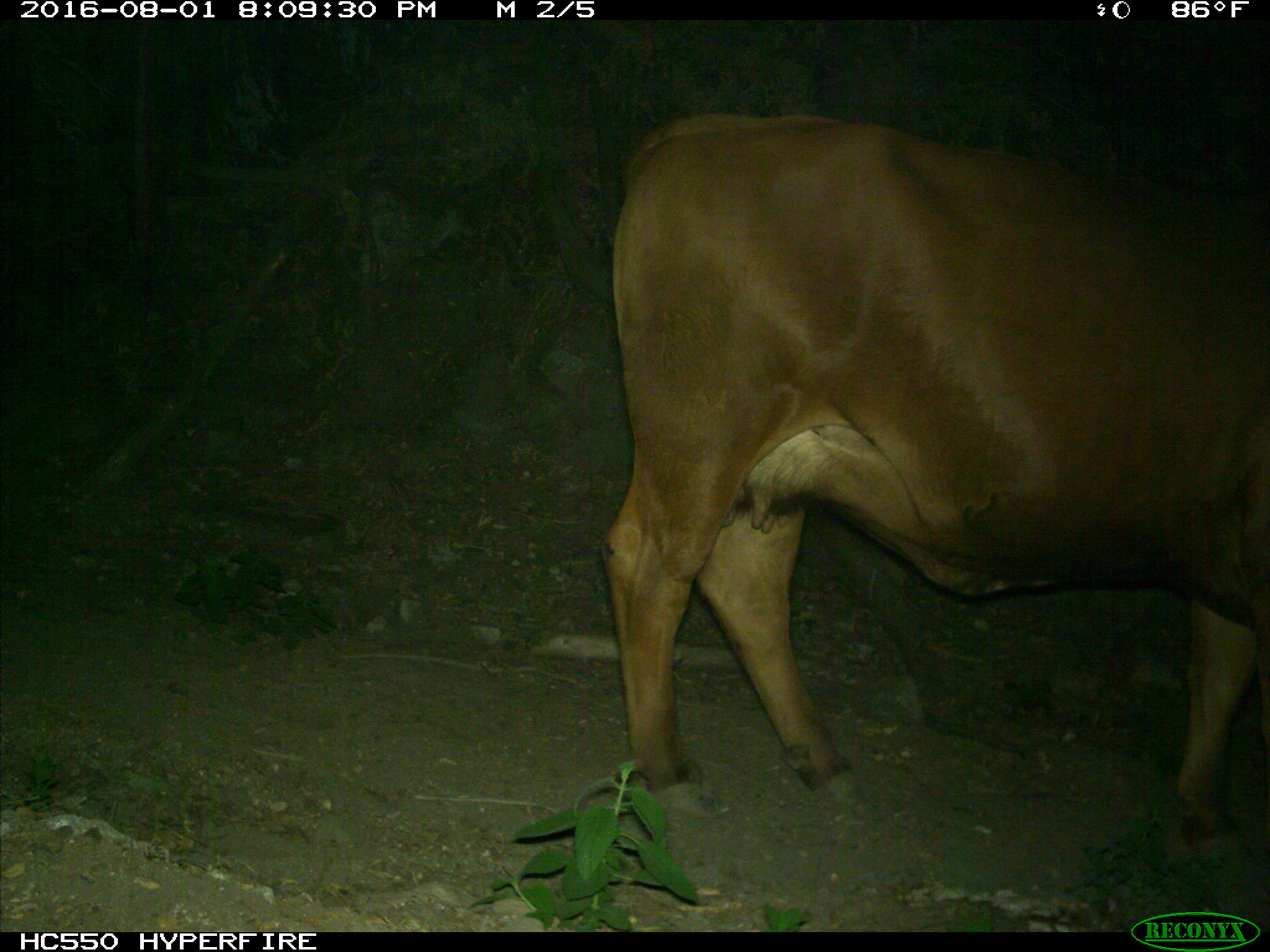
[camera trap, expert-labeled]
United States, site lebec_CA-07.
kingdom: Animalia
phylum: Chordata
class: Mammalia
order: Artiodactyla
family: Bovidae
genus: Bos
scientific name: Bos taurus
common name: domestic cow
Bos taurus (domestic cow).